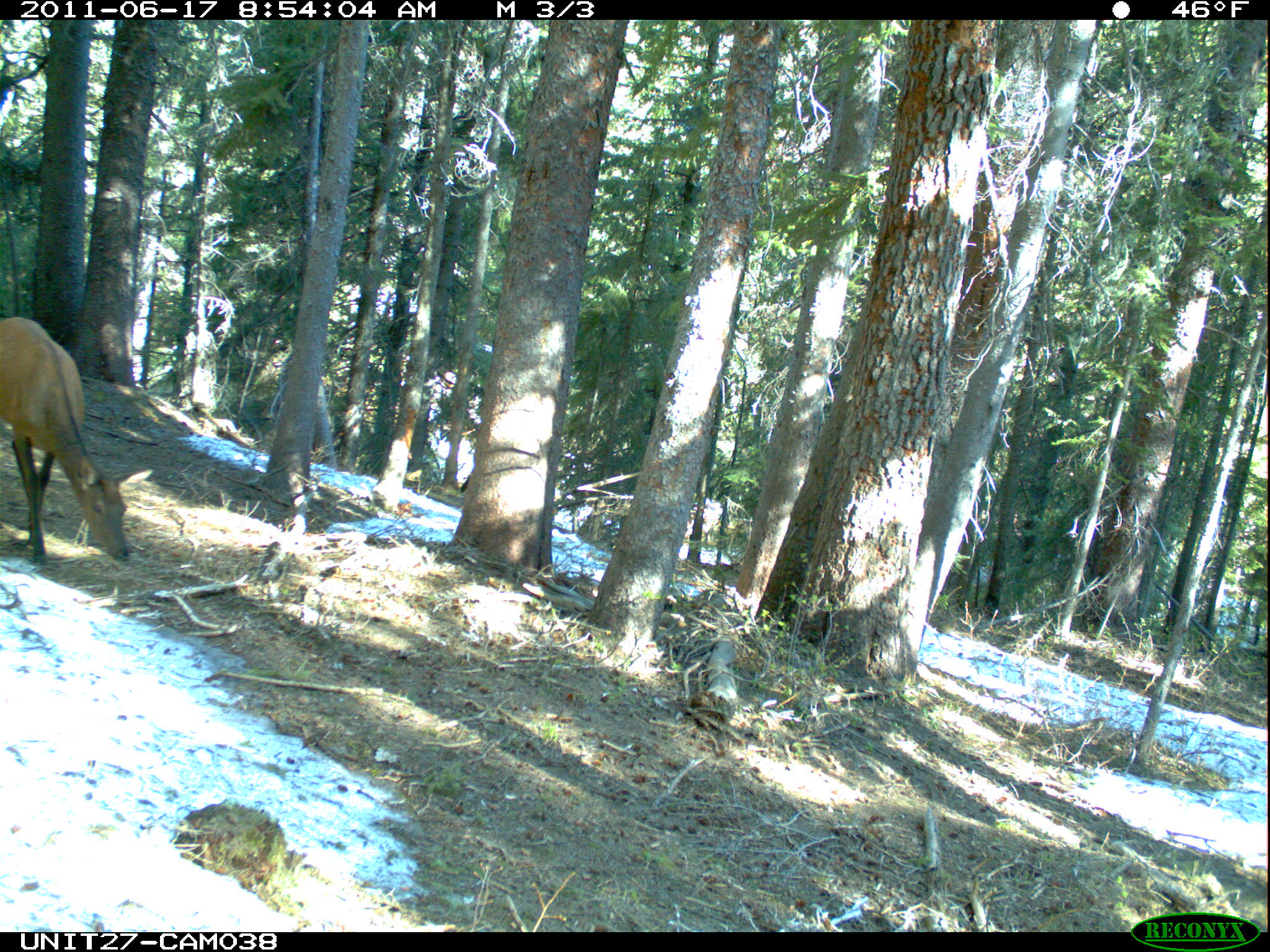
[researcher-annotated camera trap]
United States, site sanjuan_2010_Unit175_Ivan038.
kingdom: Animalia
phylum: Chordata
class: Mammalia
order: Artiodactyla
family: Cervidae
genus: Cervus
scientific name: Cervus elaphus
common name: red deer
Cervus elaphus (red deer).